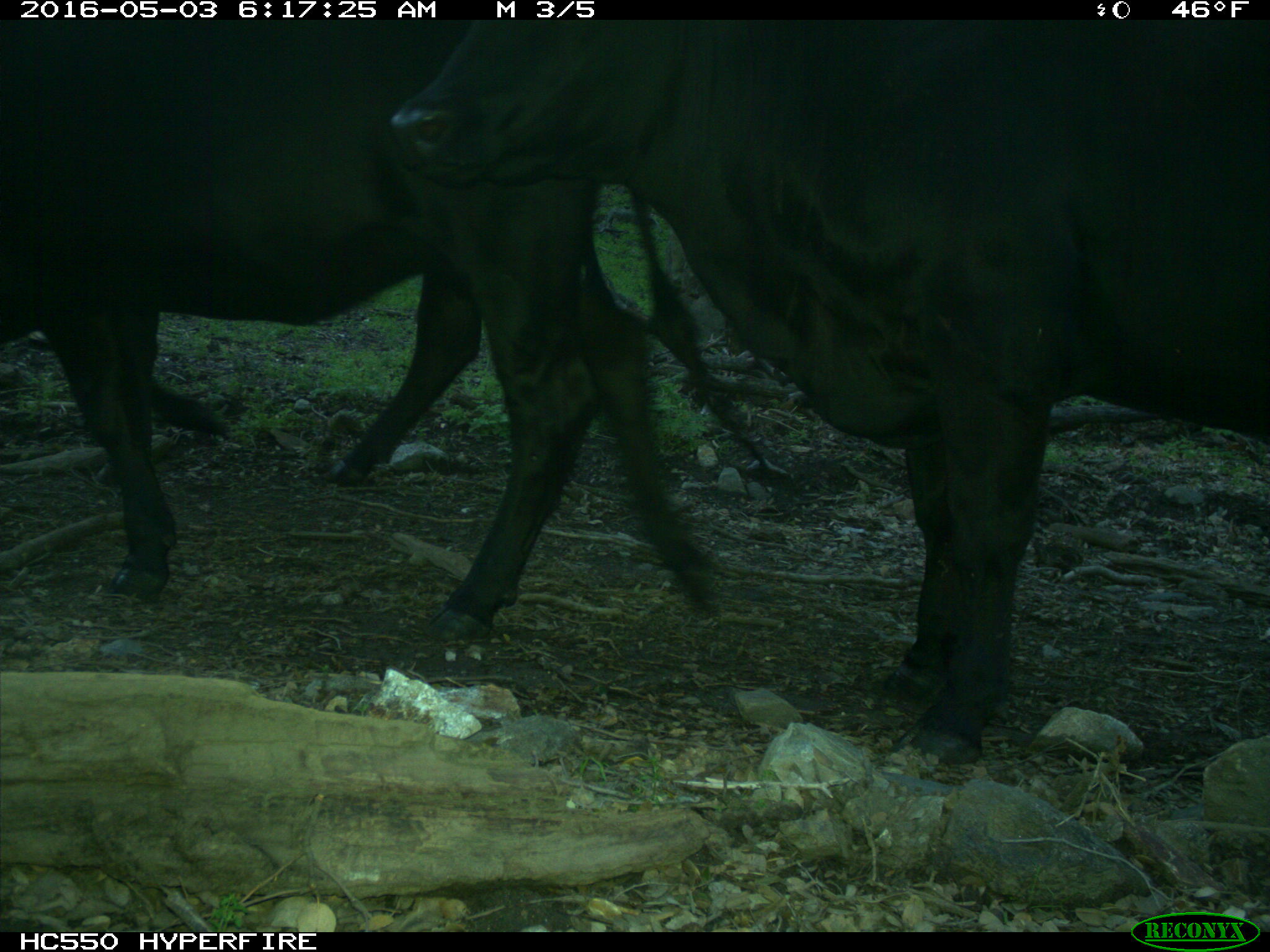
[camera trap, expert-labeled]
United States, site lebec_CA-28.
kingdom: Animalia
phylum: Chordata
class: Mammalia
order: Artiodactyla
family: Bovidae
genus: Bos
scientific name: Bos taurus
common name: domestic cow